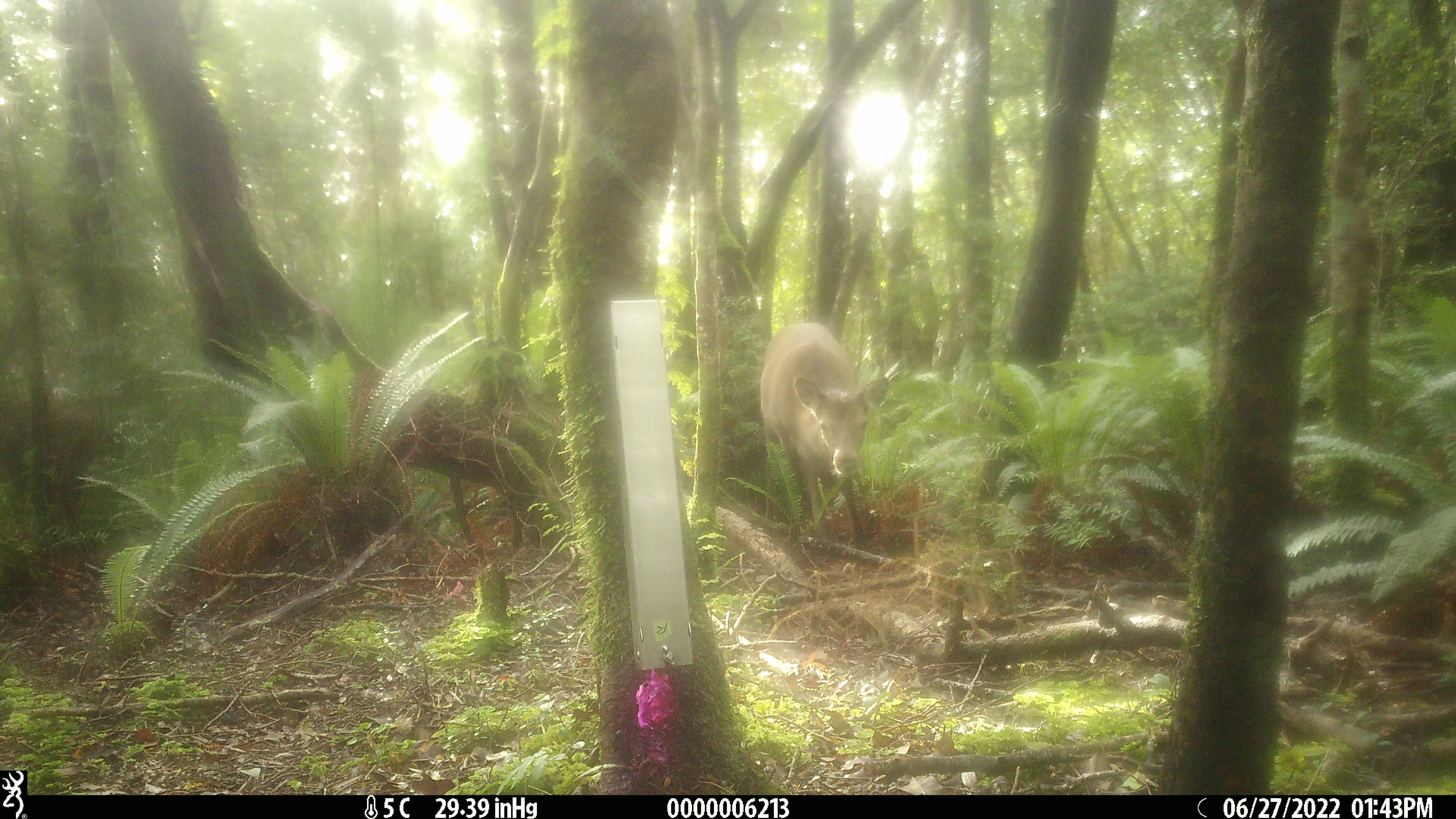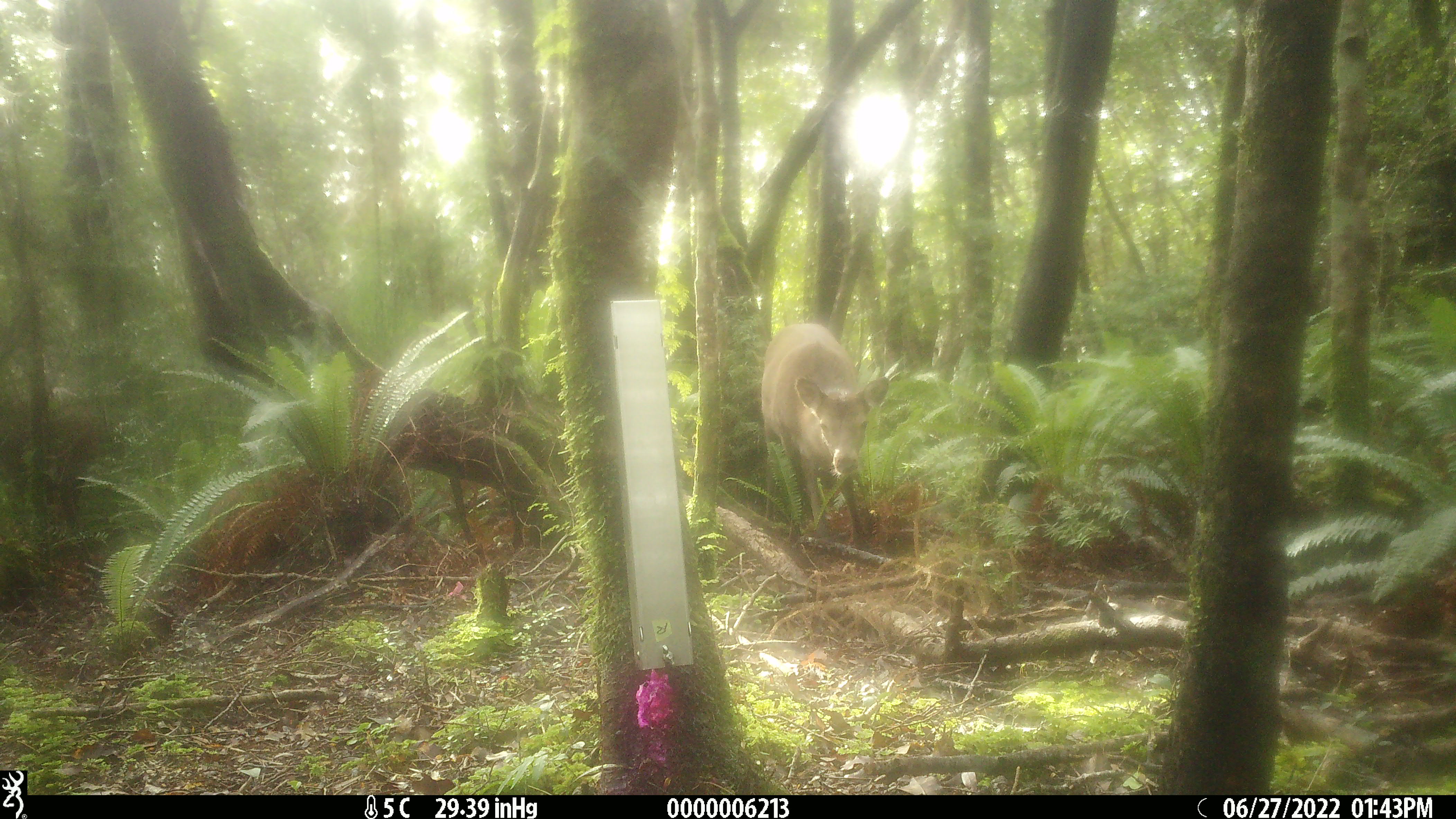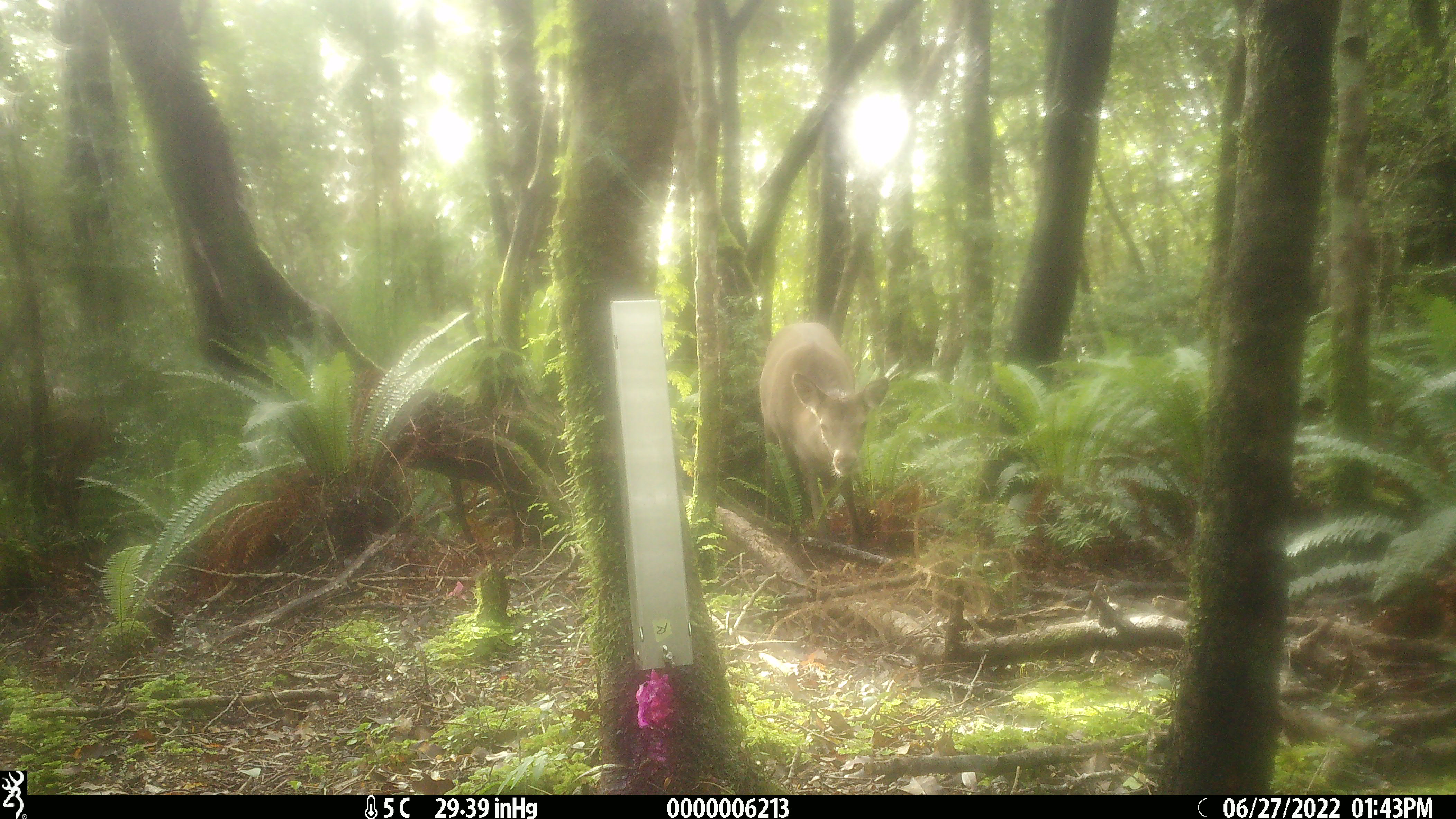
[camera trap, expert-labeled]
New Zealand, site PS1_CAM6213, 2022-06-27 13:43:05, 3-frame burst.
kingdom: Animalia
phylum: Chordata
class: Mammalia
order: Artiodactyla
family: Cervidae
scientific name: Cervidae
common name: deer